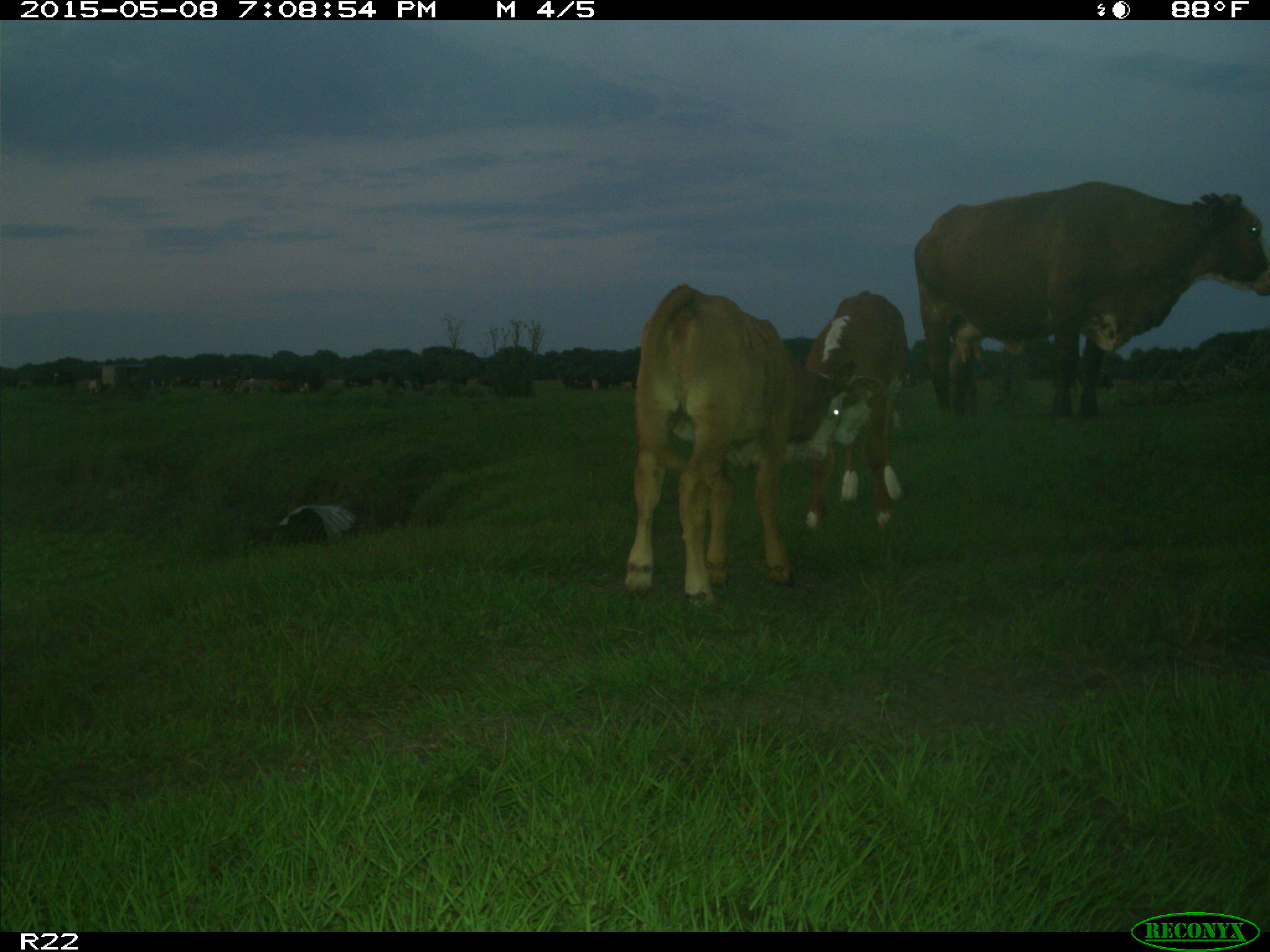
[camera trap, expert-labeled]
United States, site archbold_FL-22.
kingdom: Animalia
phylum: Chordata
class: Mammalia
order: Artiodactyla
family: Bovidae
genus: Bos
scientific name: Bos taurus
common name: domestic cow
Bos taurus (domestic cow).